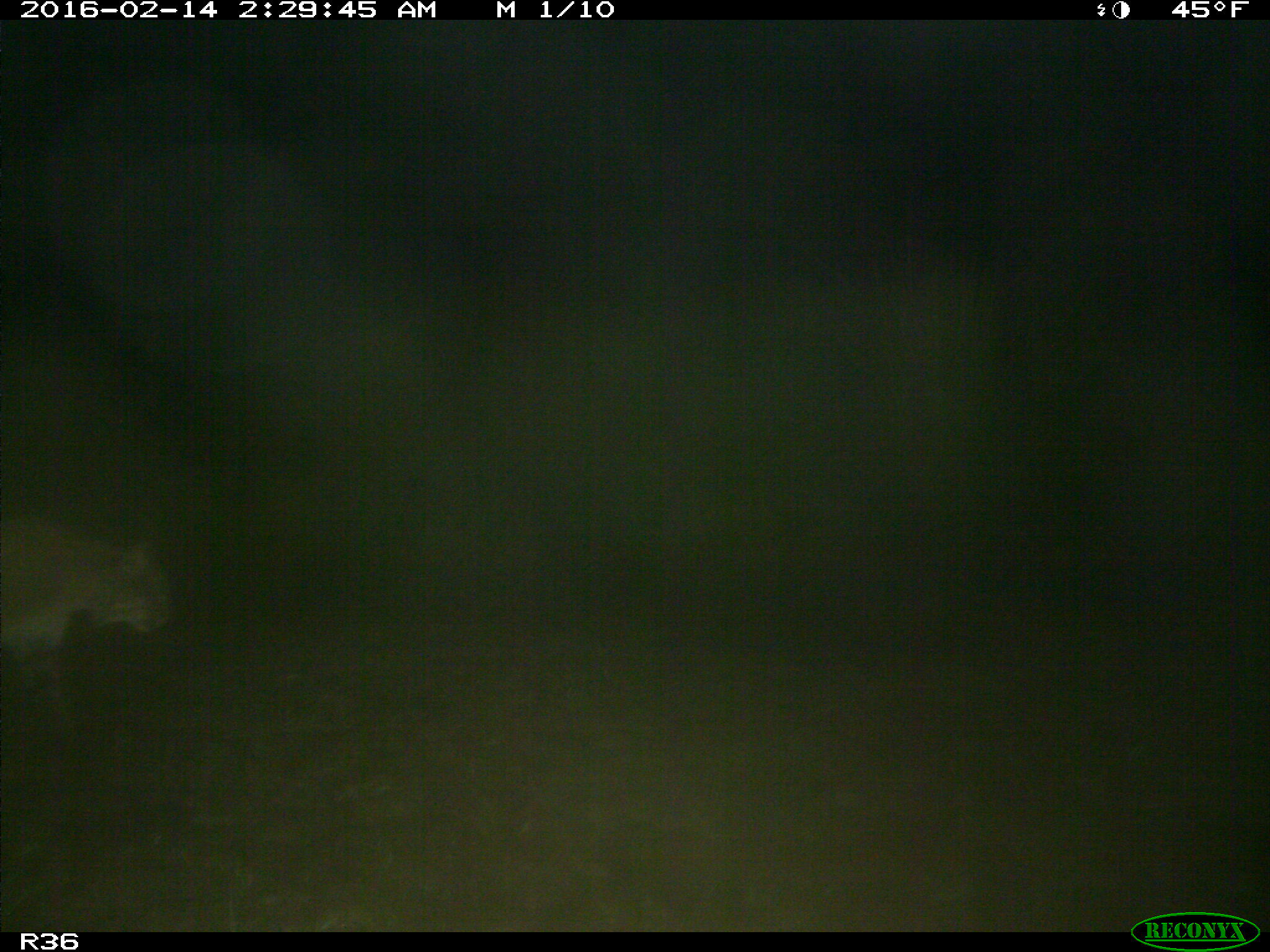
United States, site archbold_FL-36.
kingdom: Animalia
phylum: Chordata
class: Mammalia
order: Carnivora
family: Felidae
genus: Lynx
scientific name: Lynx rufus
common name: bobcat